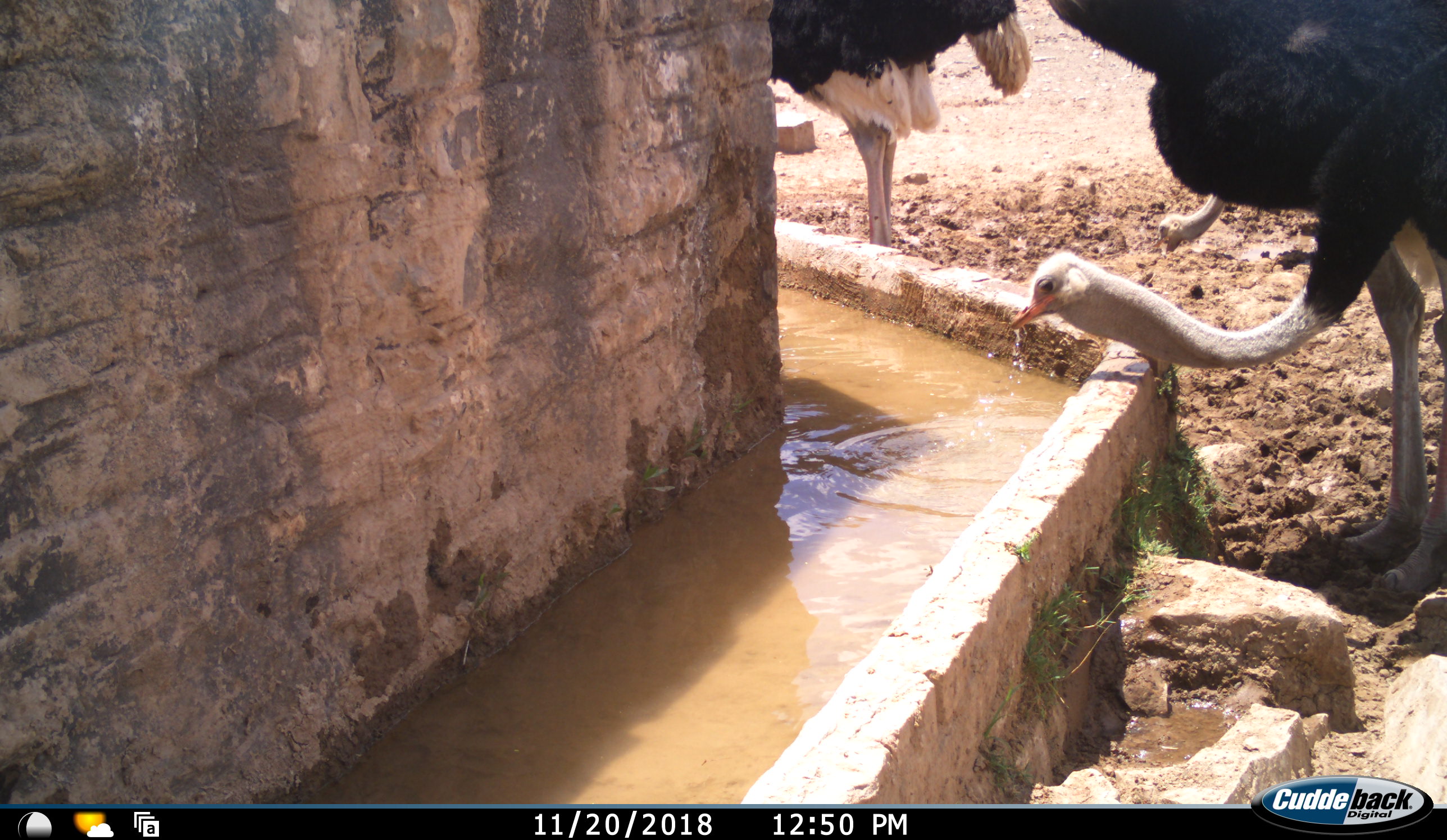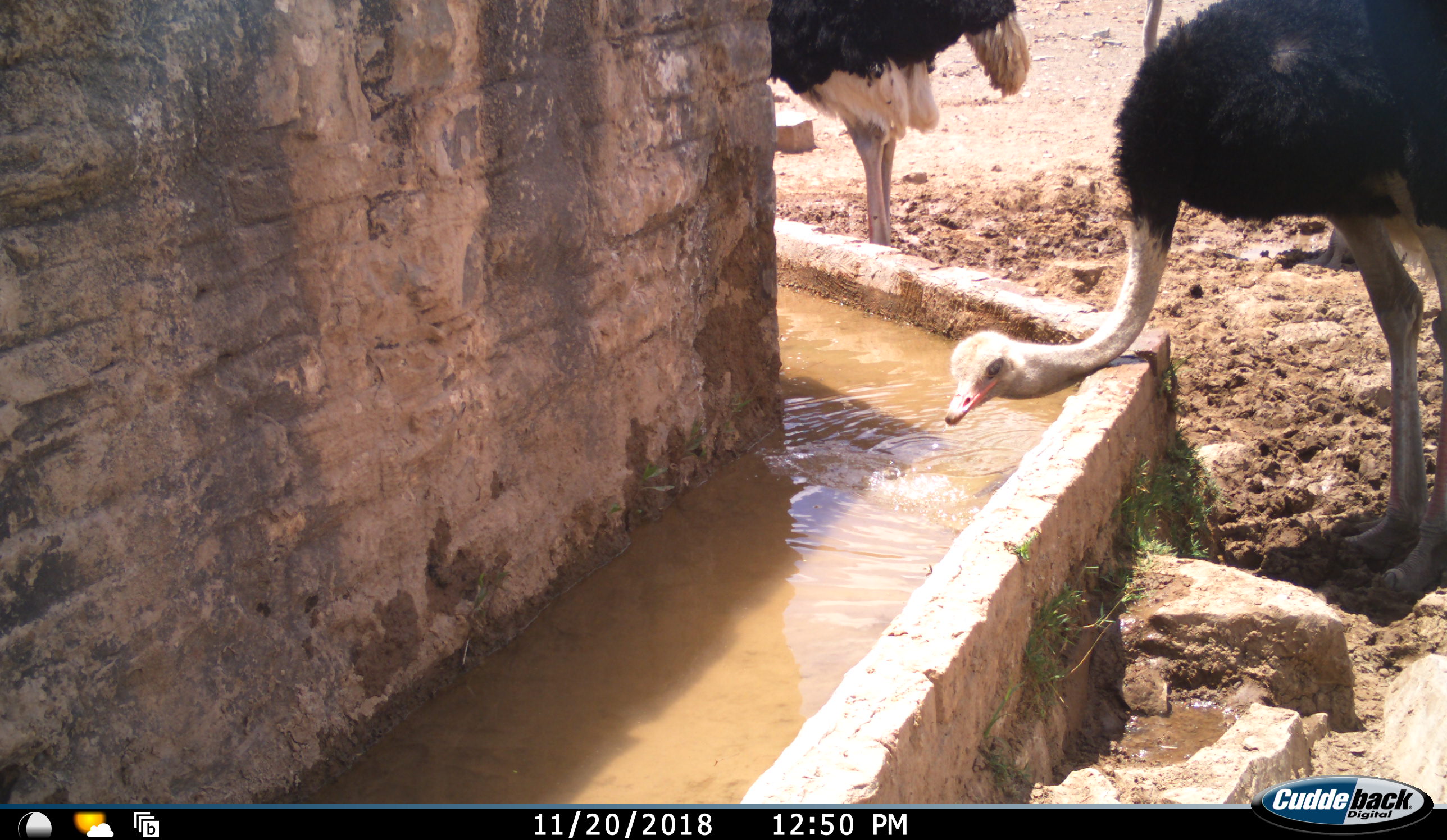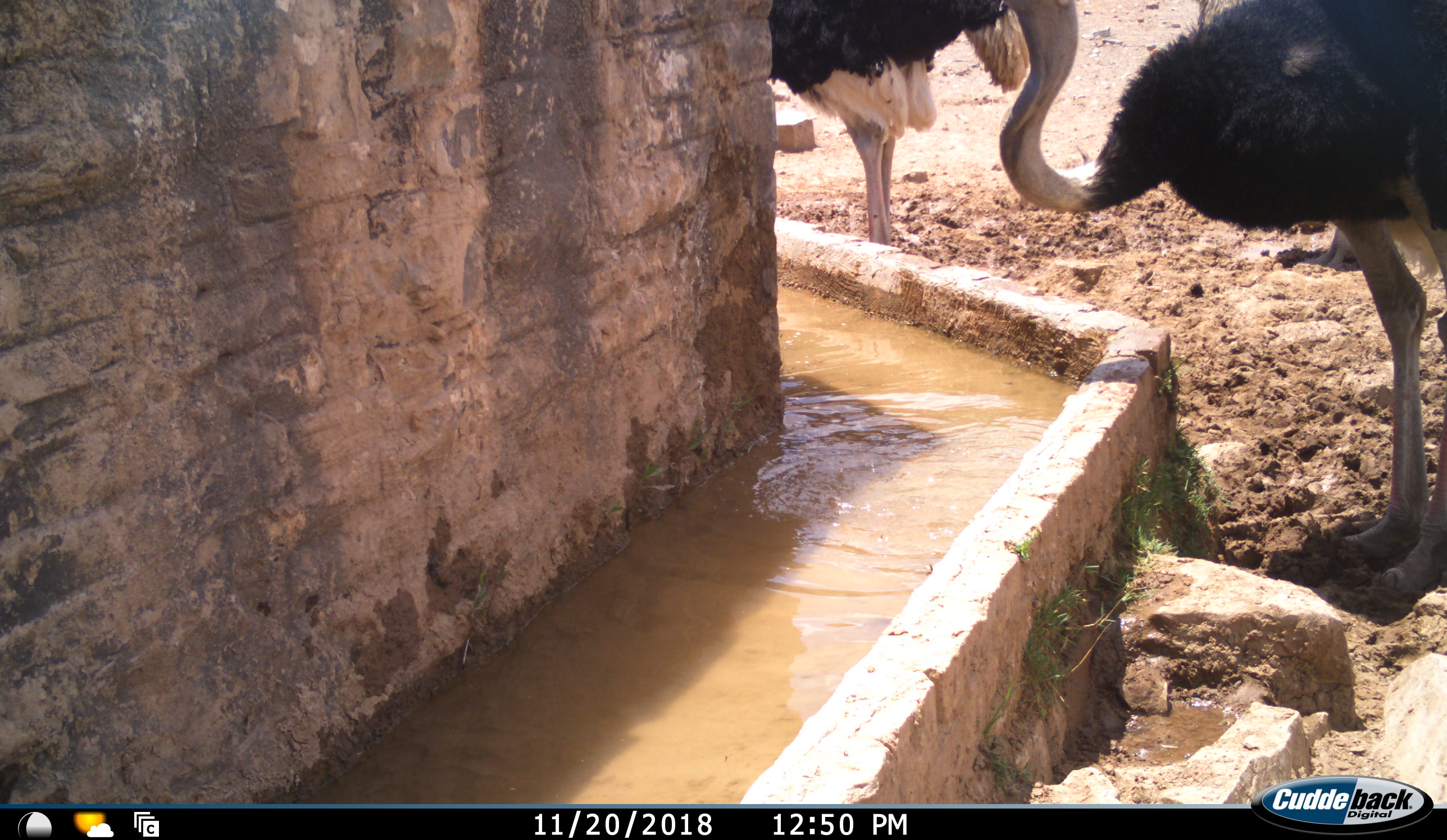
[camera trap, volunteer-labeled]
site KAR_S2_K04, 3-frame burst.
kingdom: Animalia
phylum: Chordata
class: Aves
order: Struthioniformes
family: Struthionidae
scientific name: Struthionidae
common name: ostrich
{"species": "ostrich (Struthionidae)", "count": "3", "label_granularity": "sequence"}